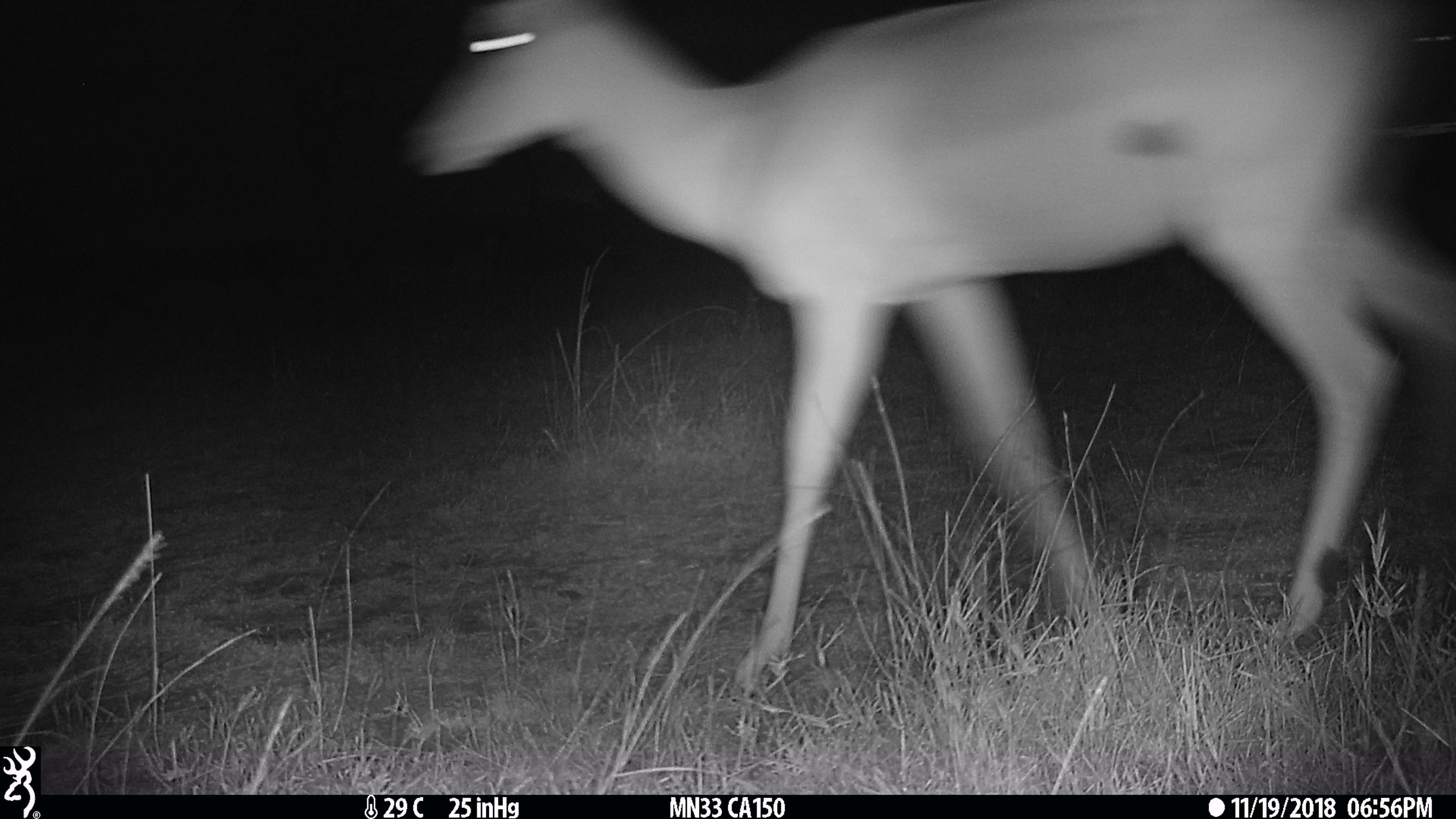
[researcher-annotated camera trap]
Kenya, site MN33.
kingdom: Animalia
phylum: Chordata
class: Mammalia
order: Artiodactyla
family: Bovidae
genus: Aepyceros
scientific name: Aepyceros melampus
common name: impala